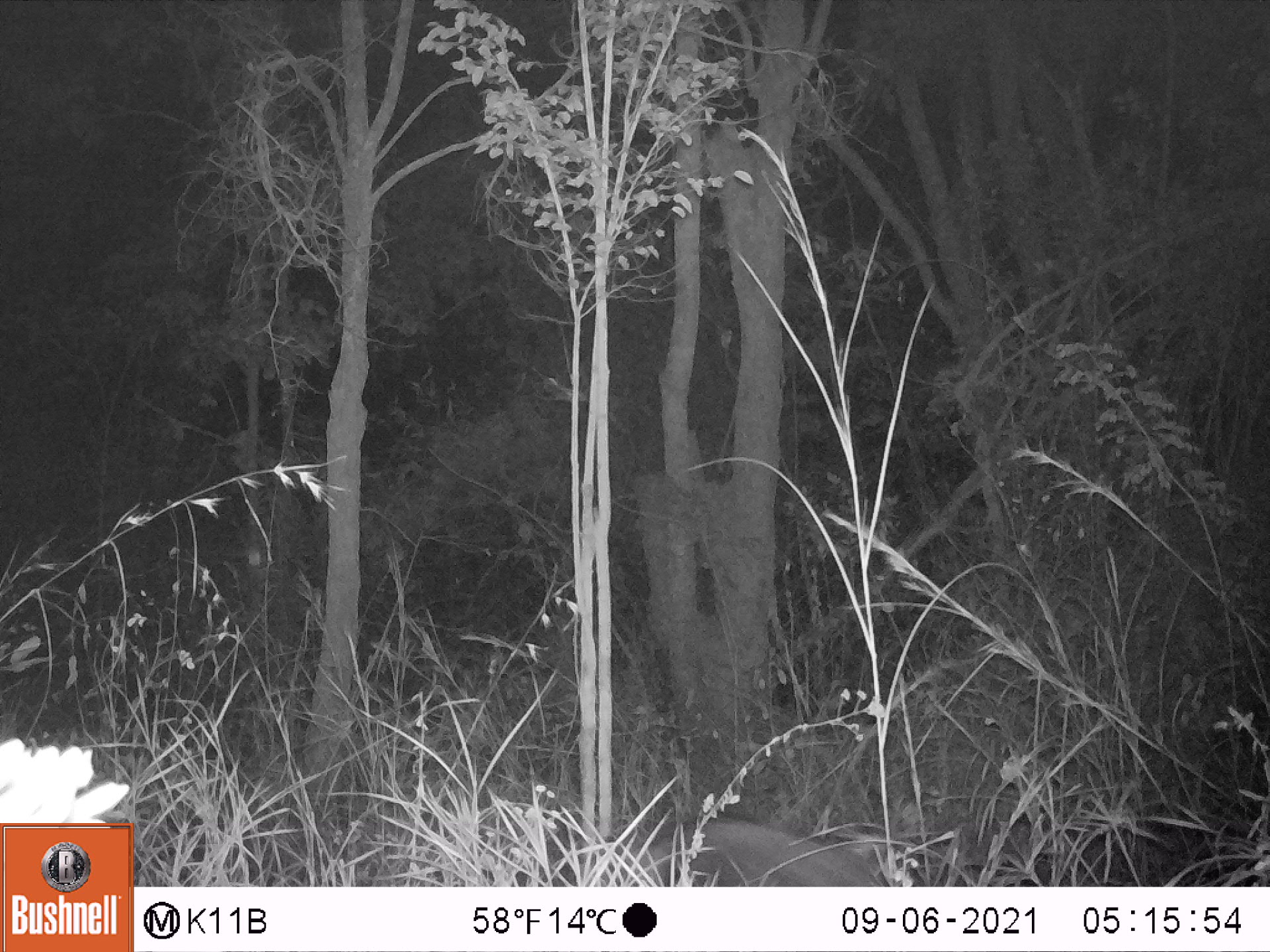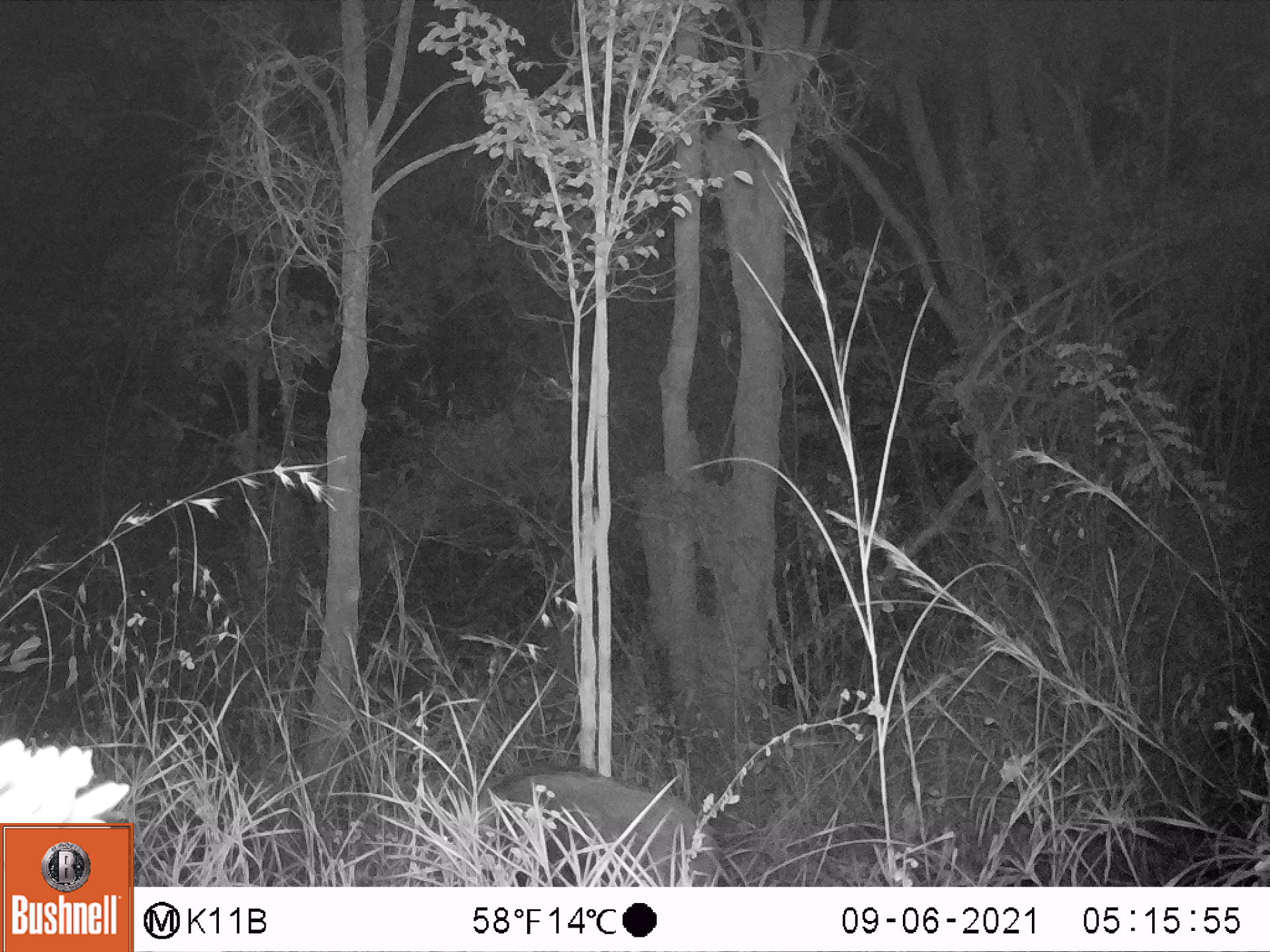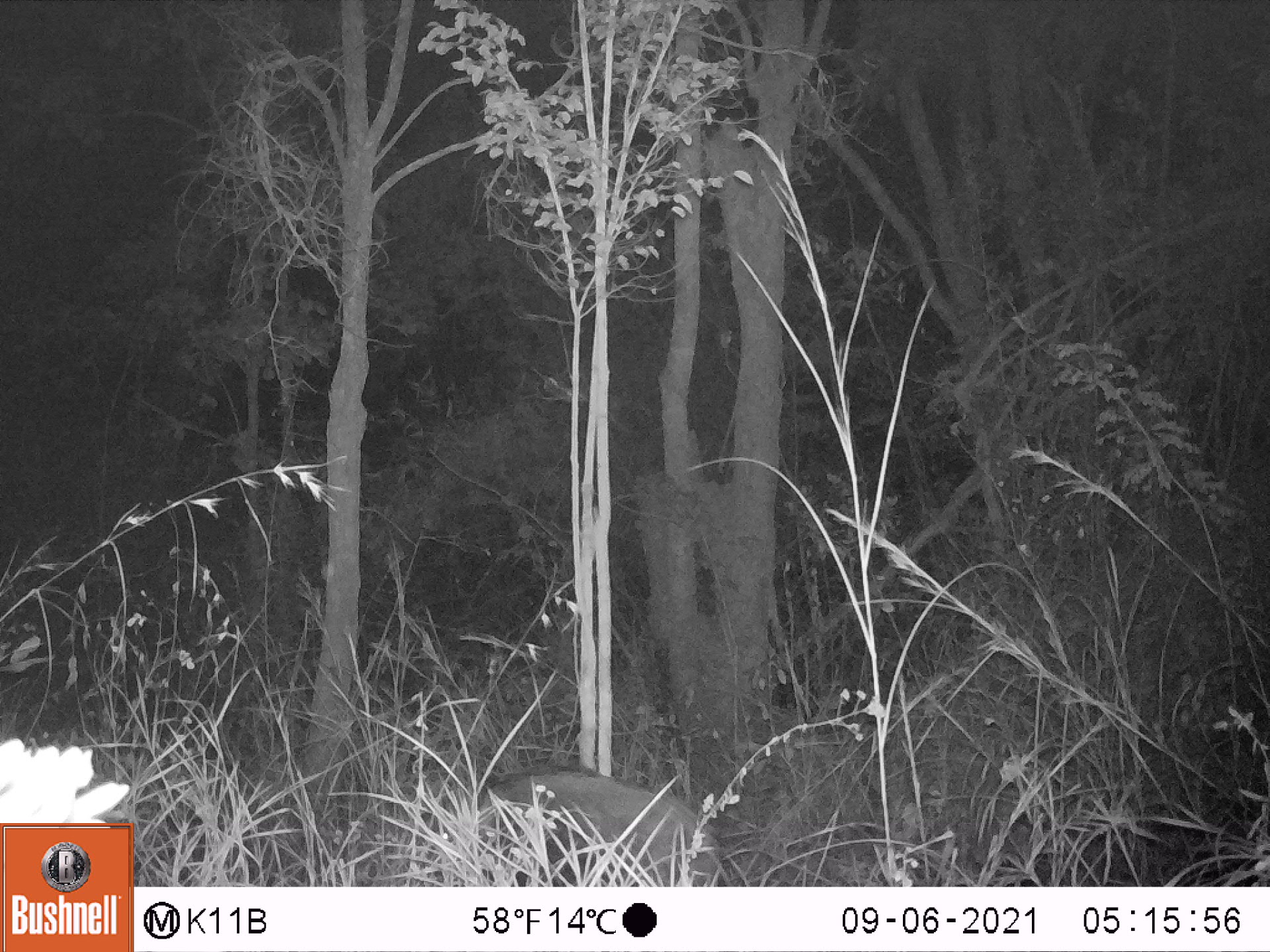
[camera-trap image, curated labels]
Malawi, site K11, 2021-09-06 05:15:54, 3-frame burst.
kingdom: Animalia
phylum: Chordata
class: Mammalia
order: Artiodactyla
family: Suidae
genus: Potamochoerus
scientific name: Potamochoerus larvatus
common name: bushpig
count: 1